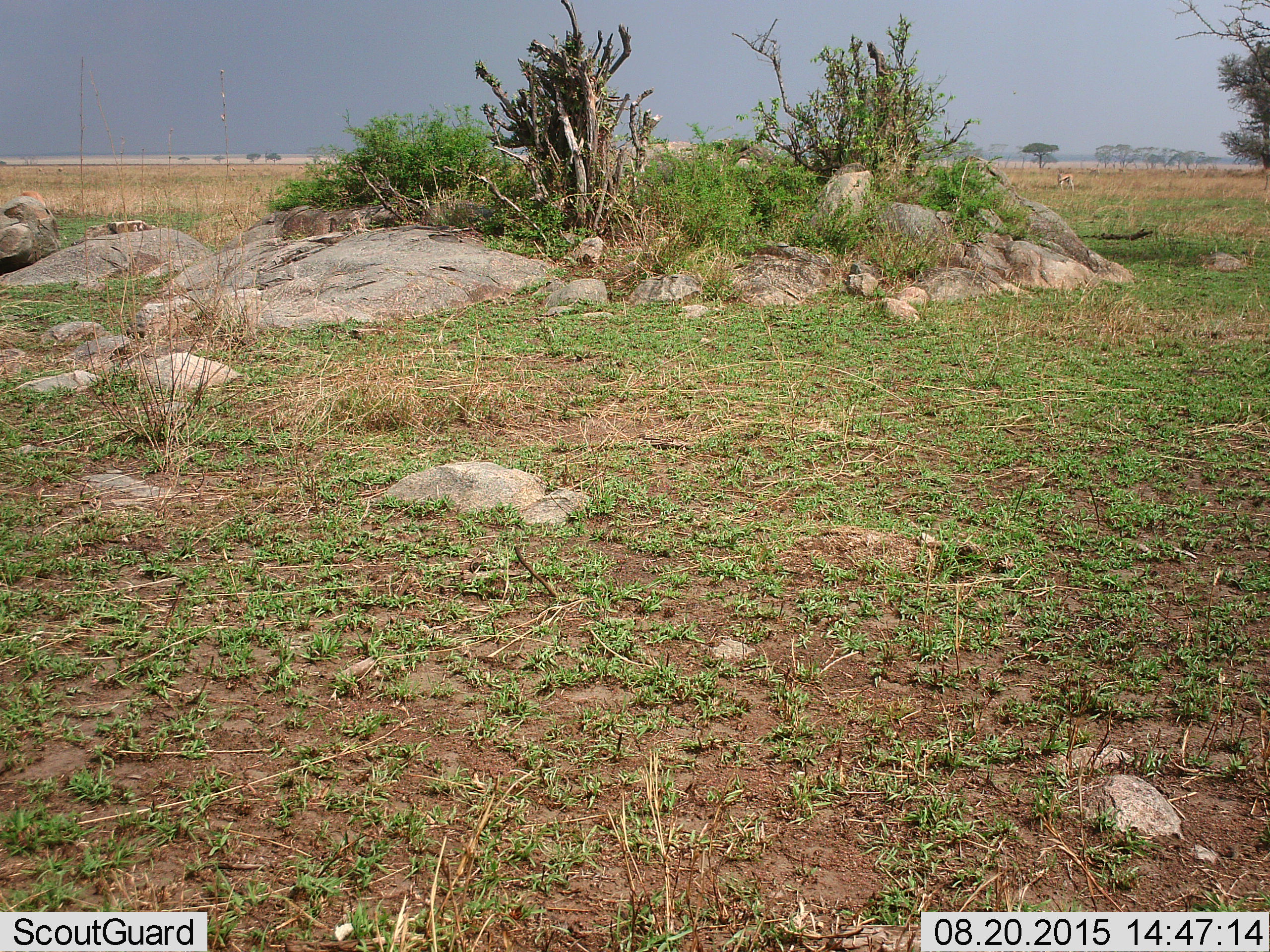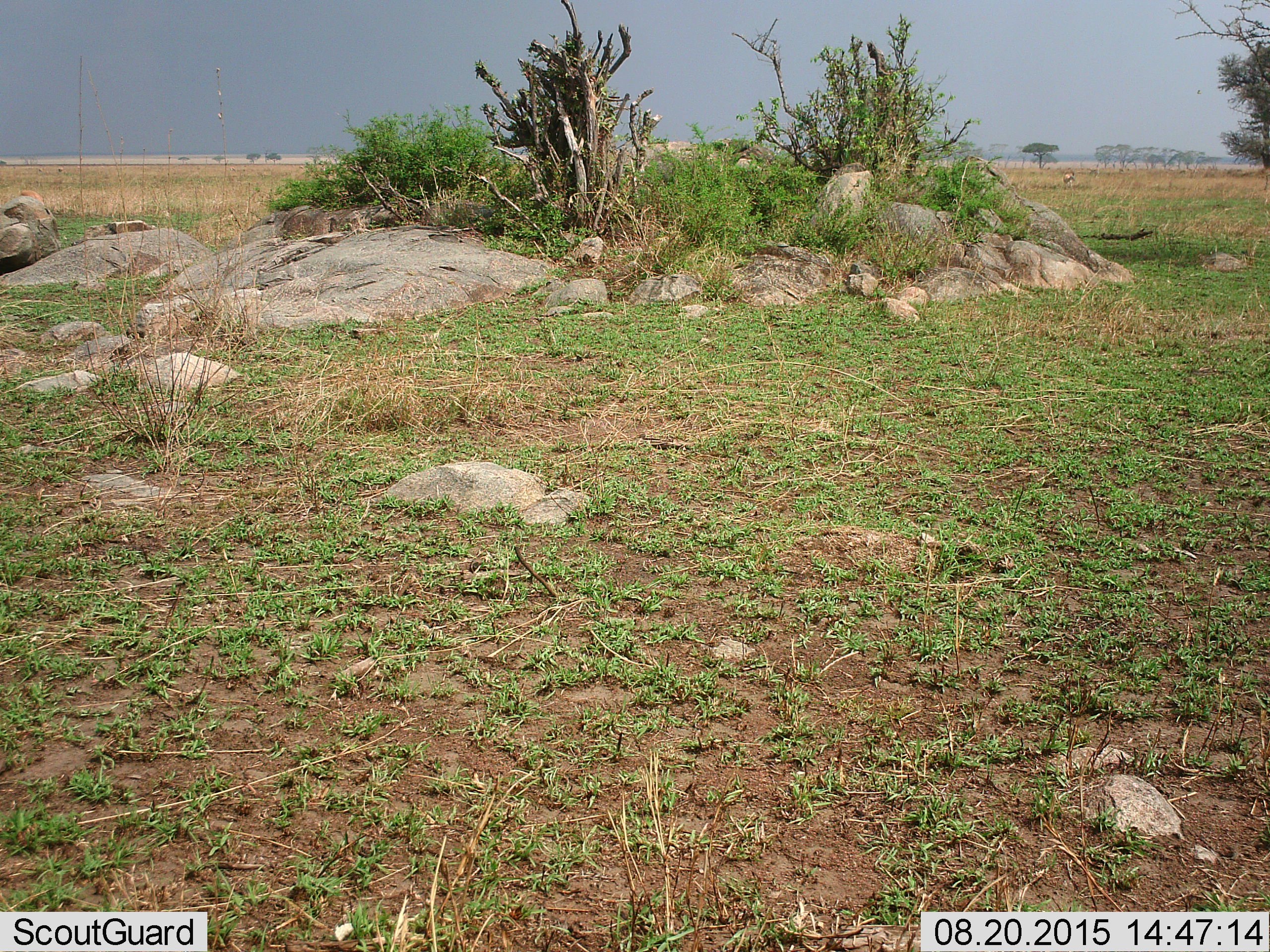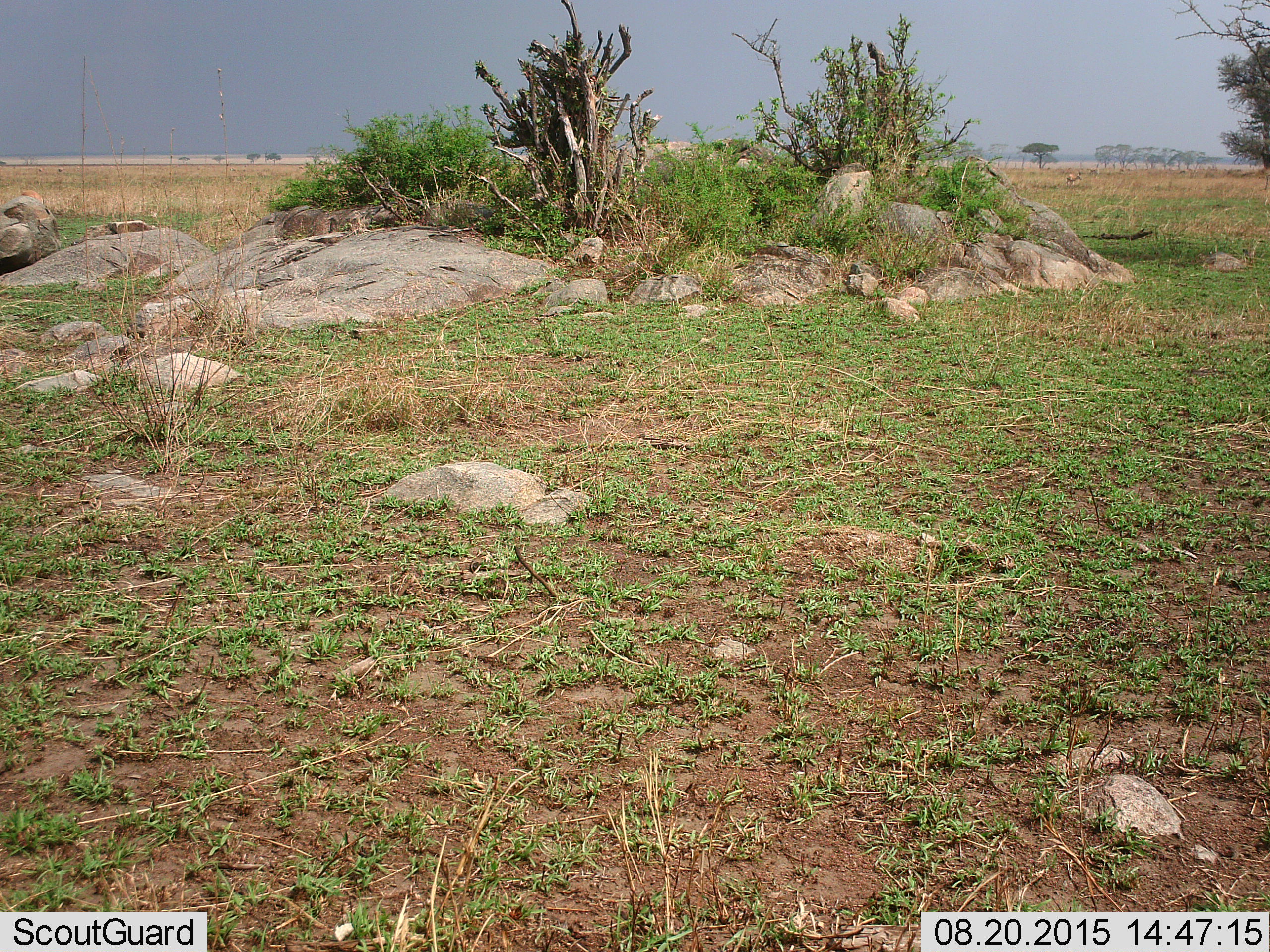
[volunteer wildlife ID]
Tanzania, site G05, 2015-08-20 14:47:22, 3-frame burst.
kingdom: Animalia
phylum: Chordata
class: Mammalia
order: Artiodactyla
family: Bovidae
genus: Eudorcas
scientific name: Eudorcas thomsonii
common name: thomson's gazelle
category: gazellethomsons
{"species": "gazellethomsons (thomson's gazelle) (Eudorcas thomsonii)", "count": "1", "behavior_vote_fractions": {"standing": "60%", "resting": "0%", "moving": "60%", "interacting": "0%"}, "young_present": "0%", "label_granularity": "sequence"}